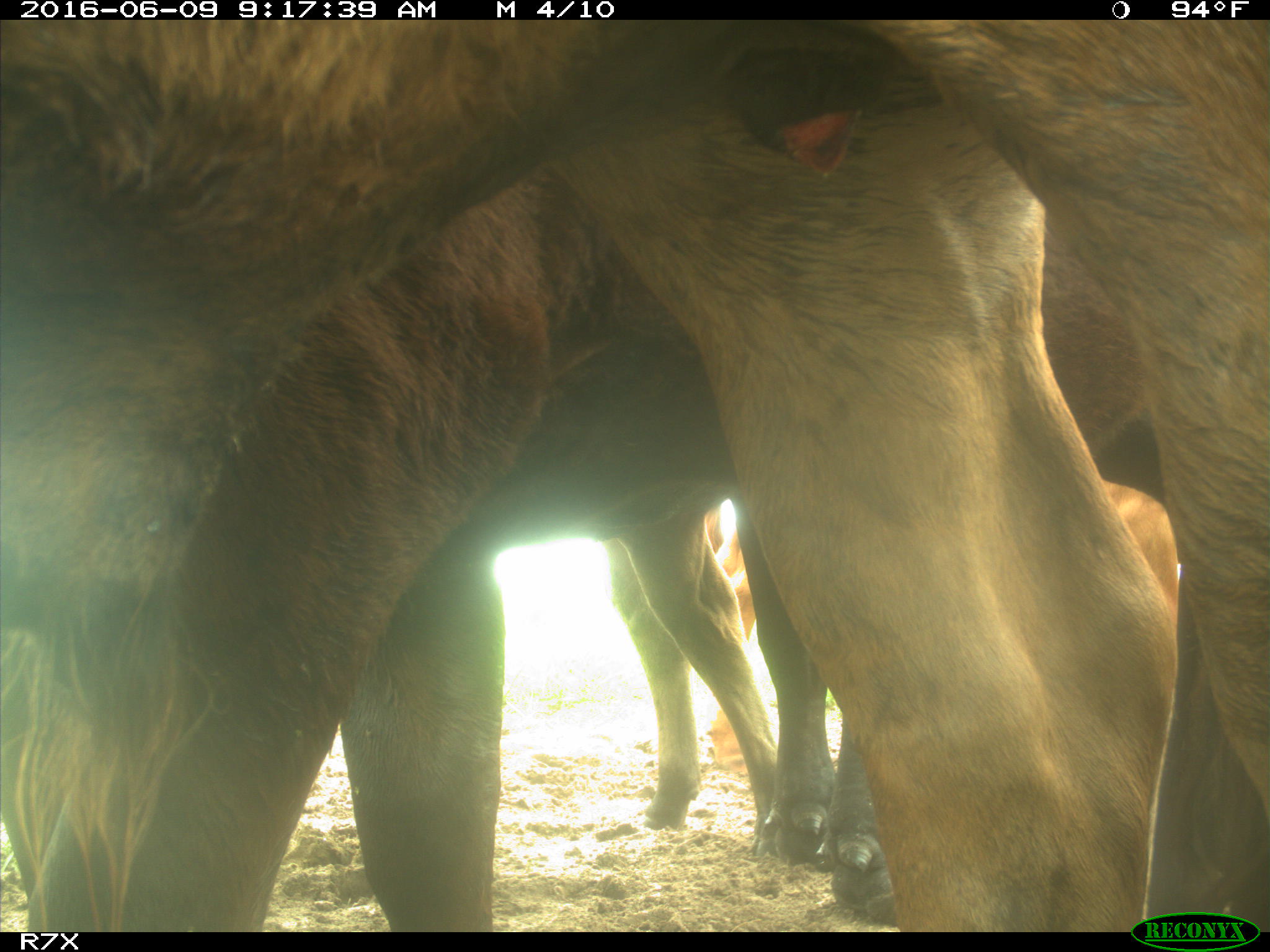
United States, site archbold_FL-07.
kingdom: Animalia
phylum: Chordata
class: Mammalia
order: Artiodactyla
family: Bovidae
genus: Bos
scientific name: Bos taurus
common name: domestic cow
Bos taurus (domestic cow).